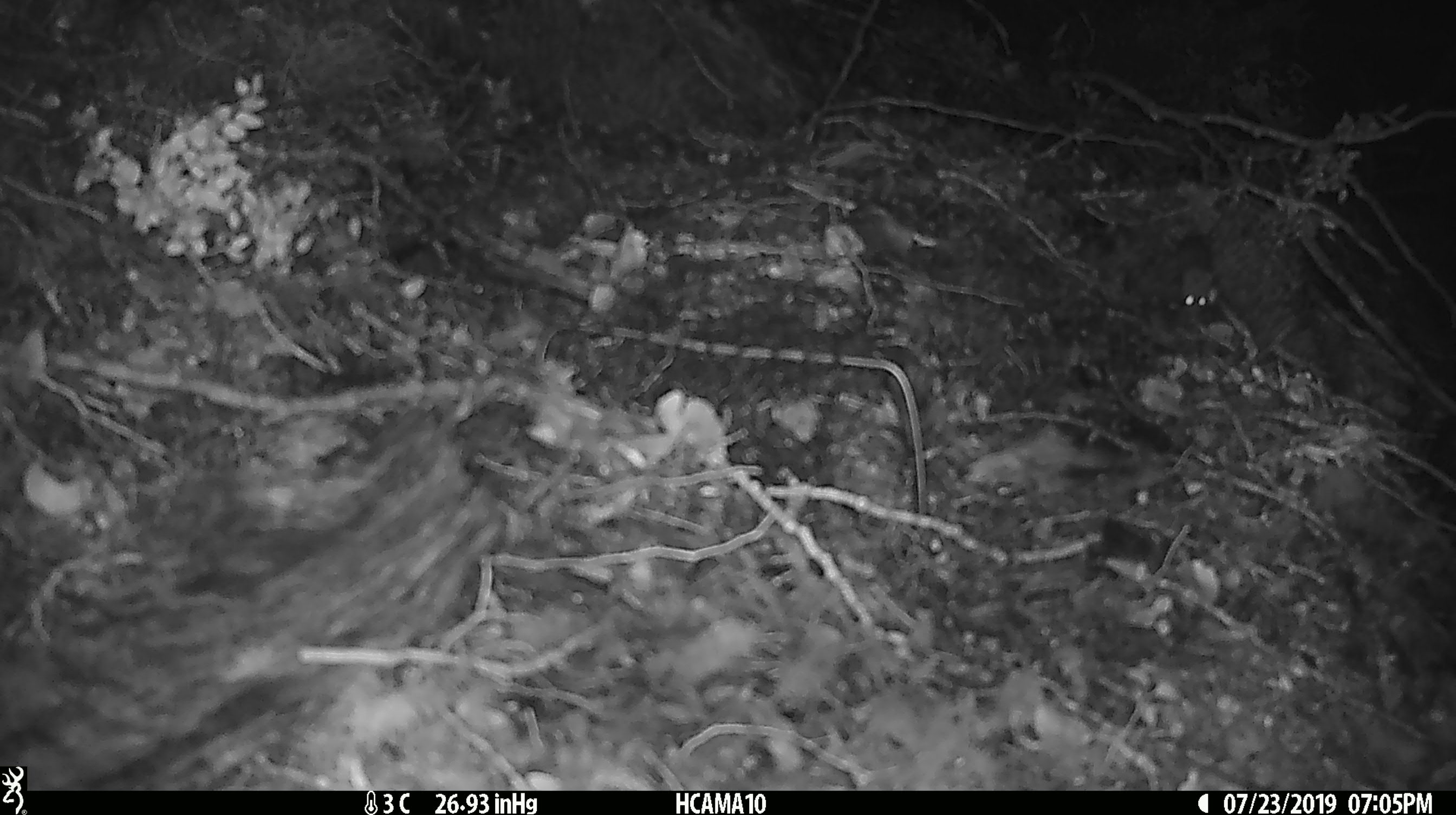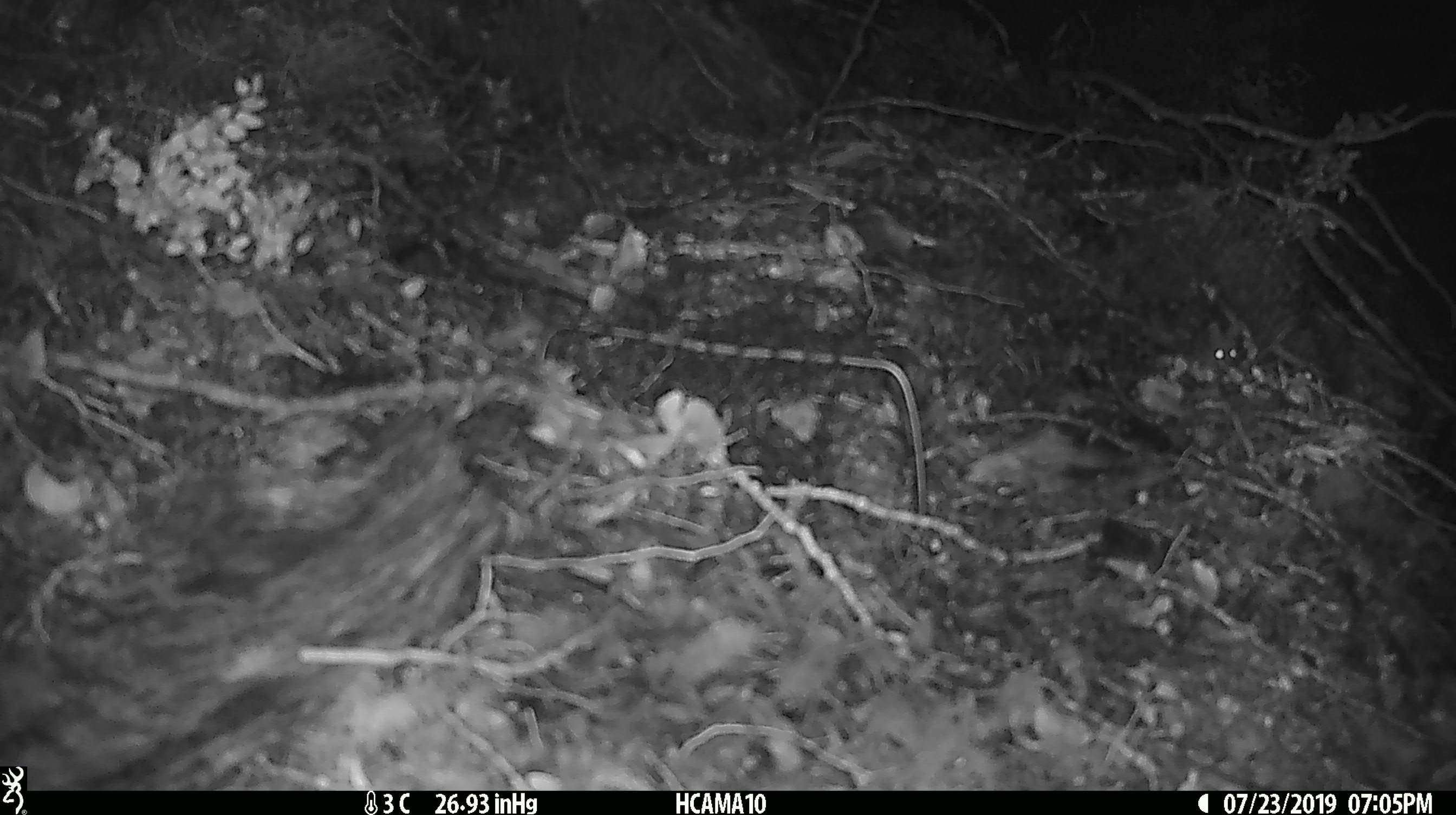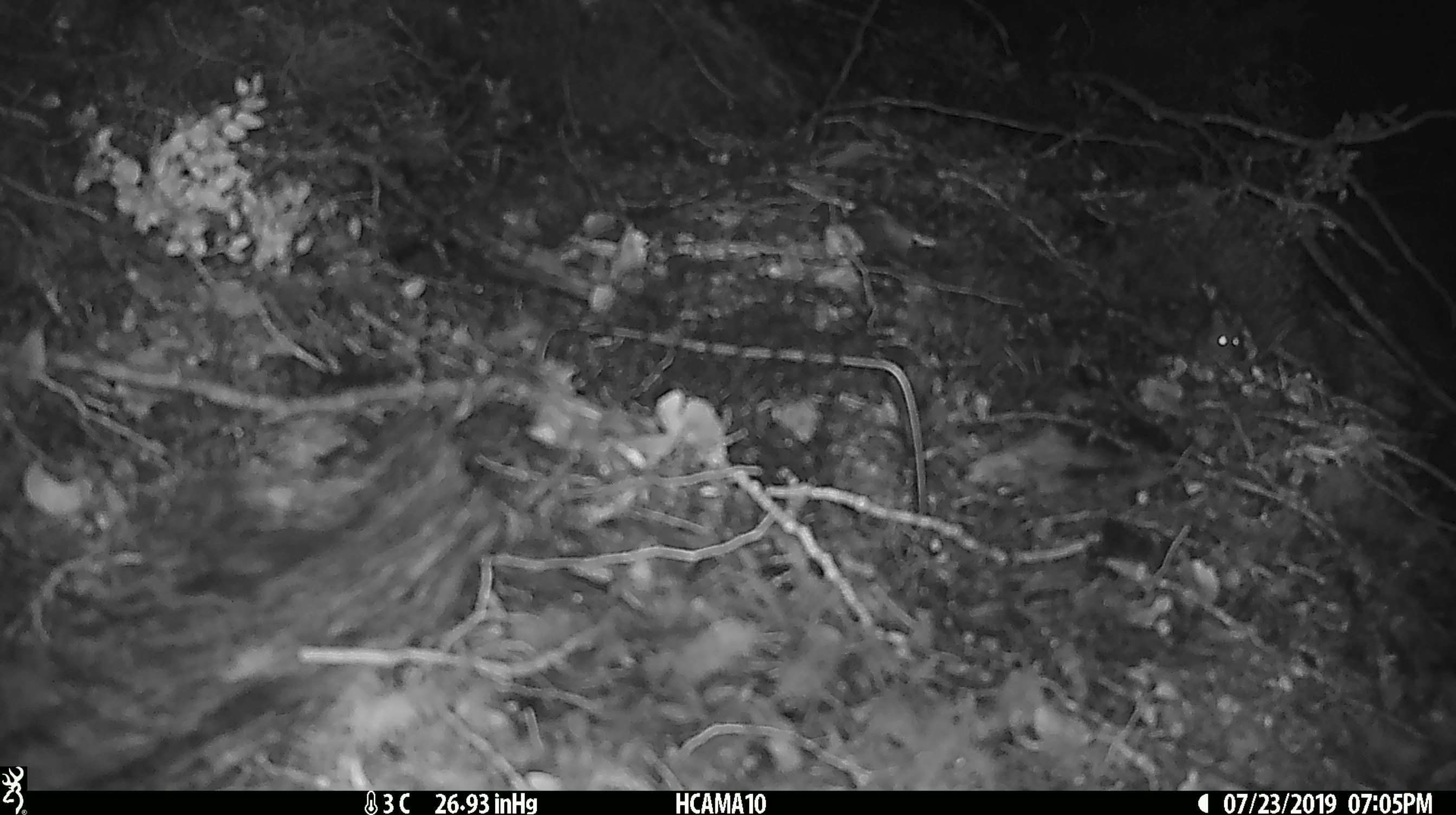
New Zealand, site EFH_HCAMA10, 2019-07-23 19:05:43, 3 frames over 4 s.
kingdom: Animalia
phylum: Chordata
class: Mammalia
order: Rodentia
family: Muridae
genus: Mus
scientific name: Mus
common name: mouse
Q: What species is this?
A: Mouse (Mus).